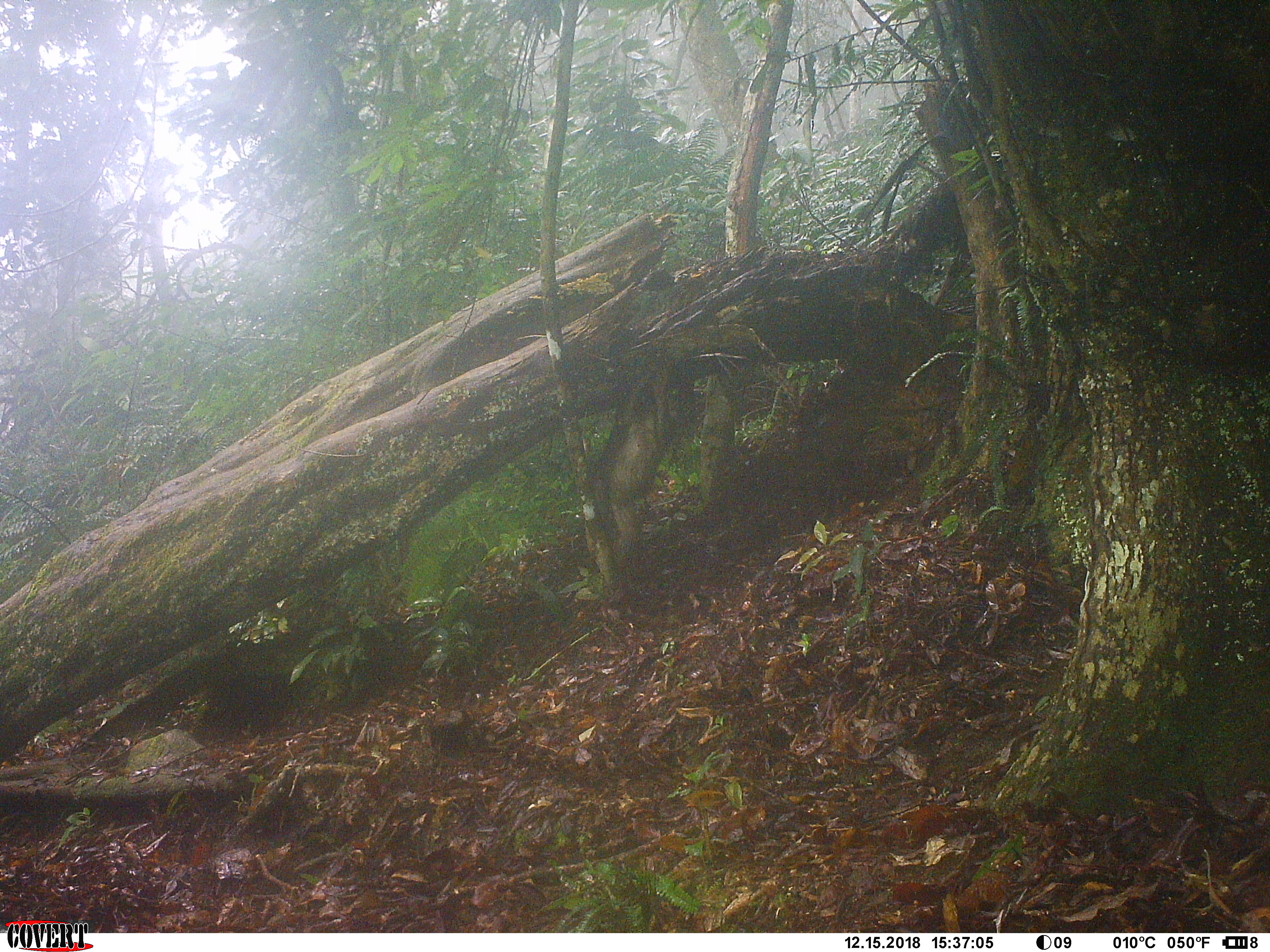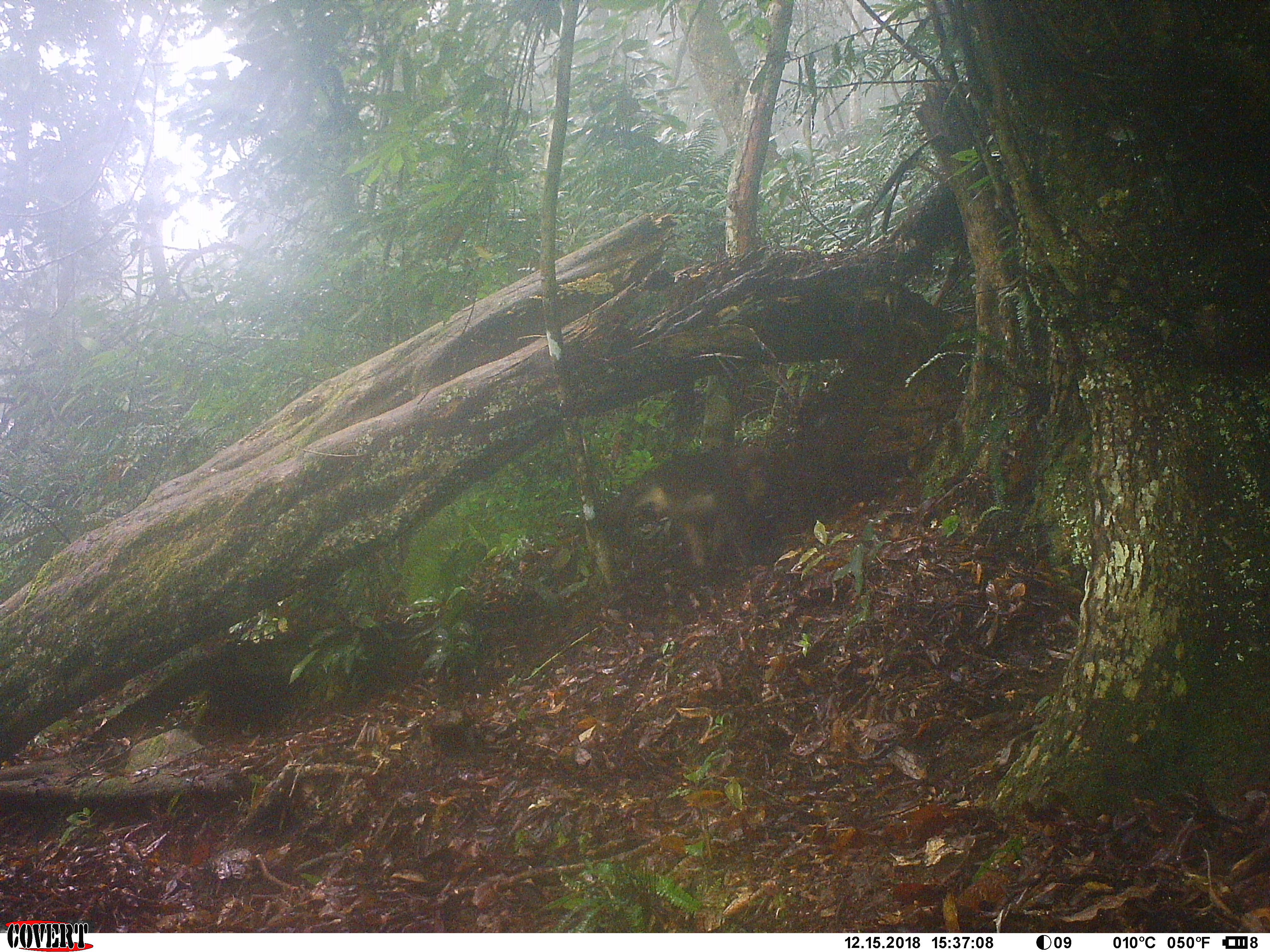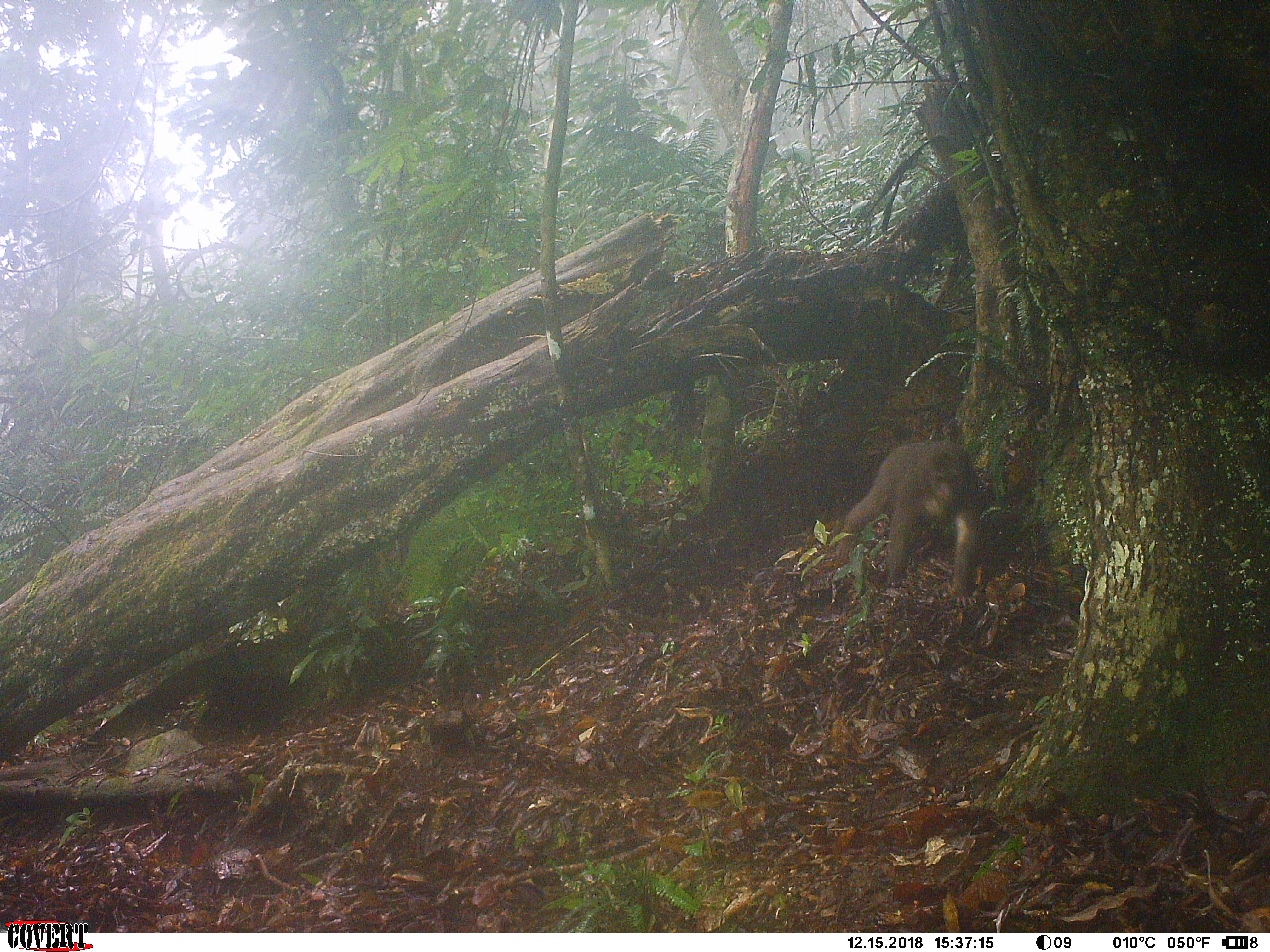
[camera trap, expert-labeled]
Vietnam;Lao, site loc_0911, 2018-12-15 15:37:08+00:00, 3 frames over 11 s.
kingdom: Animalia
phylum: Chordata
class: Mammalia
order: Primates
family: Cercopithecidae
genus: Macaca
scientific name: Macaca arctoides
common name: stump-tailed macaque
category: stump tailed macaque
Stump tailed macaque (stump-tailed macaque) (Macaca arctoides). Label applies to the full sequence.